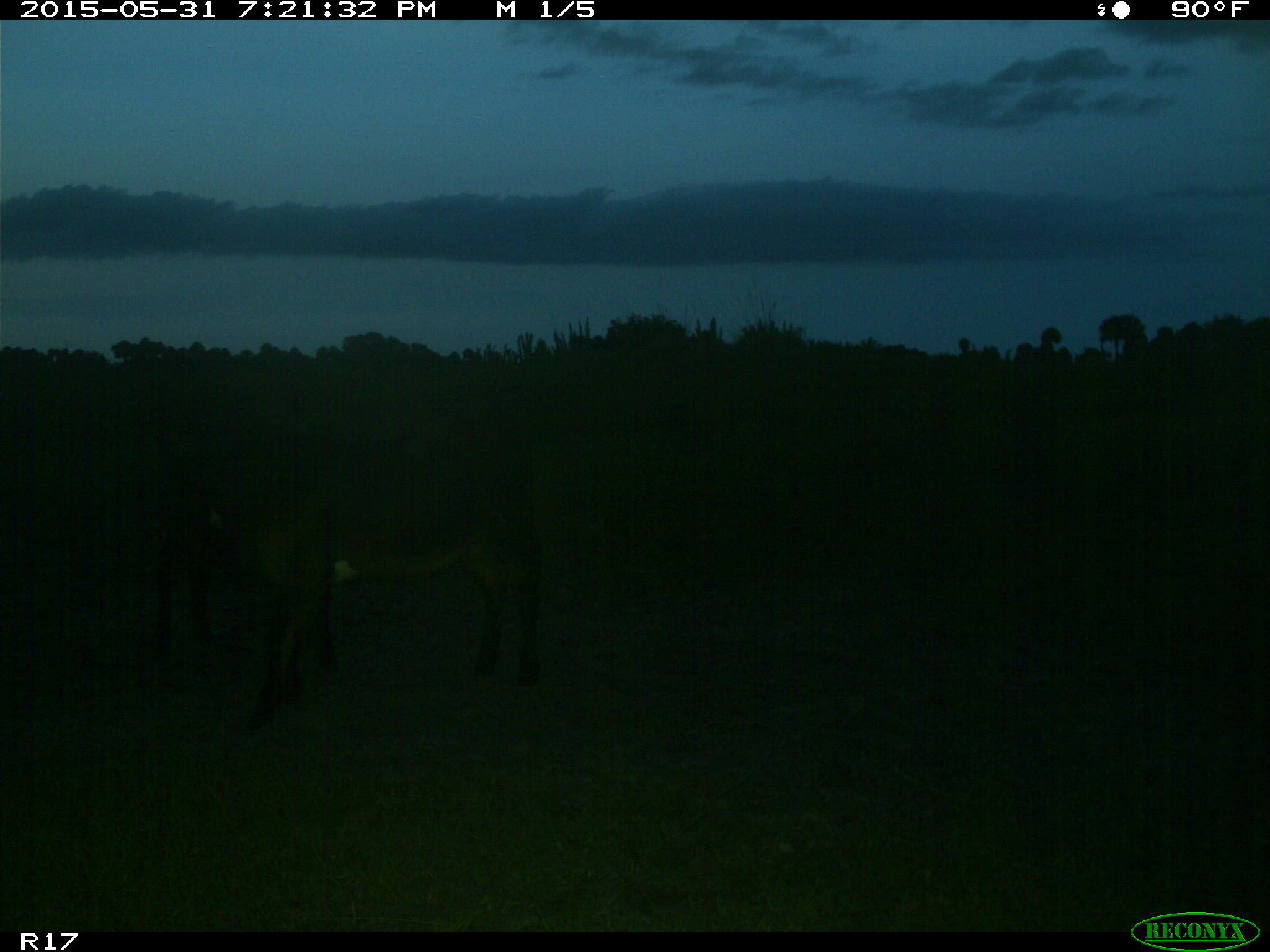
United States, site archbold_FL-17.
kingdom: Animalia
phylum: Chordata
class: Mammalia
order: Artiodactyla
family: Bovidae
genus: Bos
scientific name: Bos taurus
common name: domestic cow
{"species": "Bos taurus (domestic cow)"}